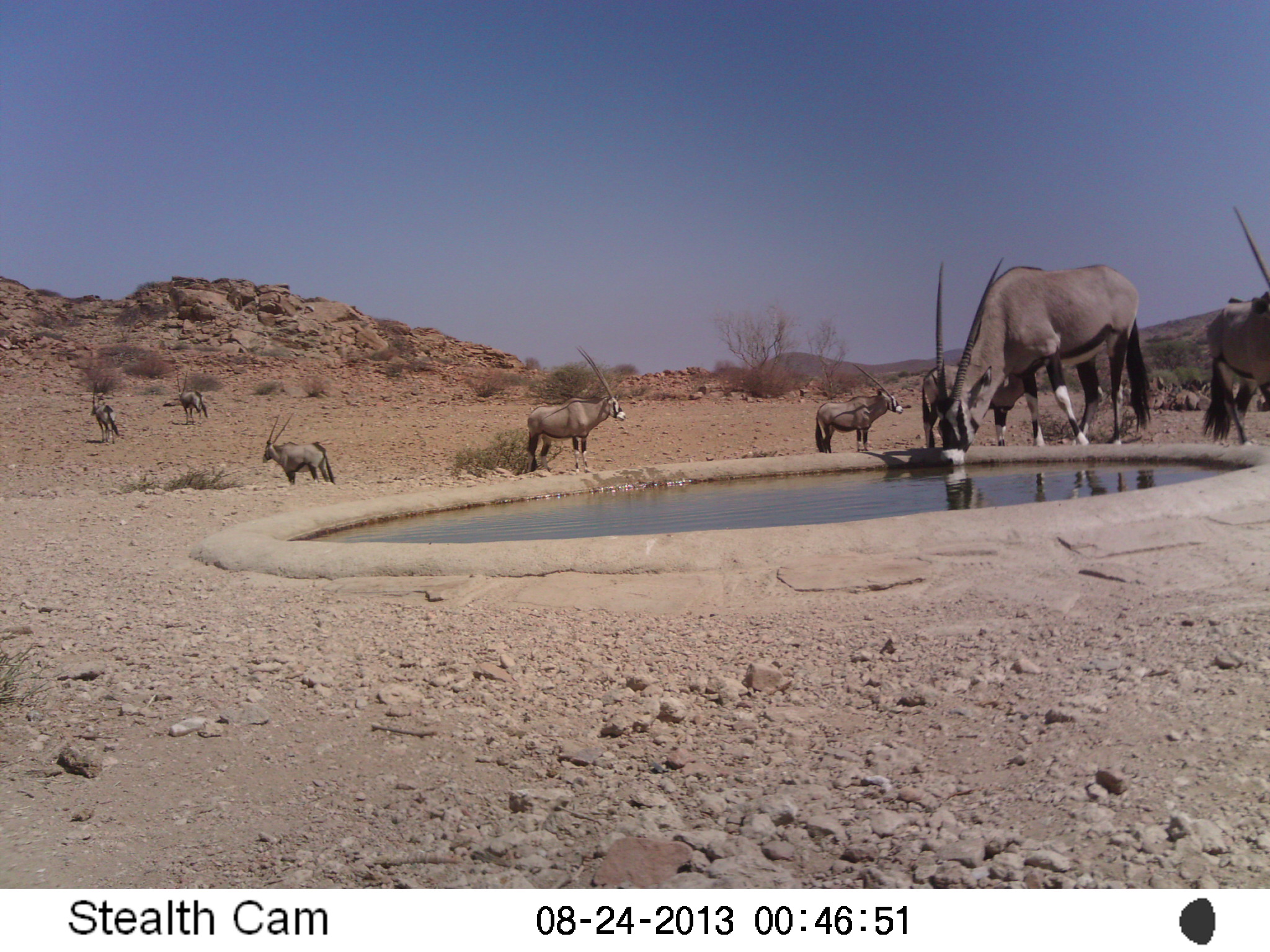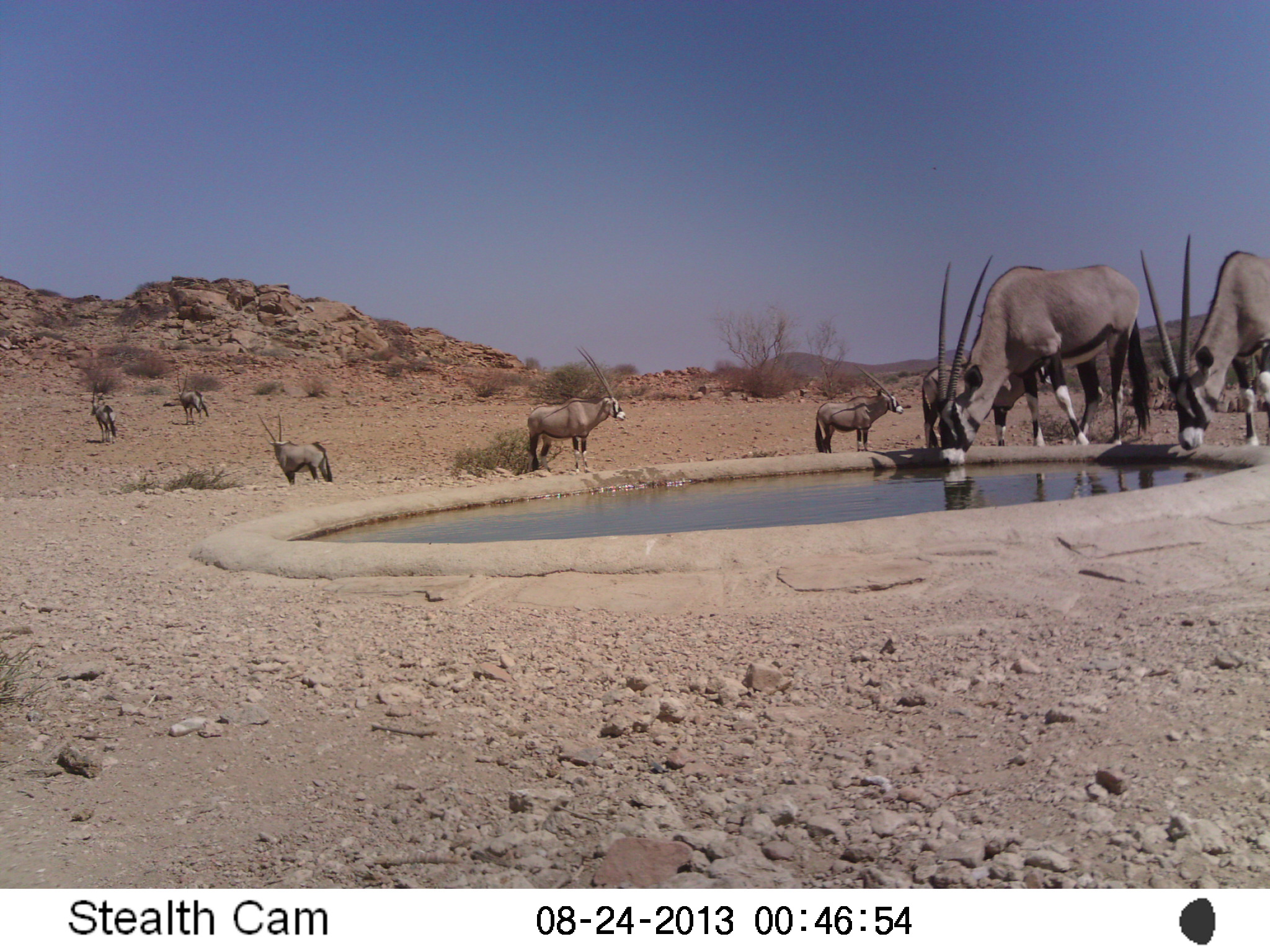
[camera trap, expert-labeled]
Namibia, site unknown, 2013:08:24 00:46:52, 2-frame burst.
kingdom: Animalia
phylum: Chordata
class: Mammalia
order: Artiodactyla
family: Bovidae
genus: Oryx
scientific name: Oryx gazella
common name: gemsbok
Oryx gazella (gemsbok).